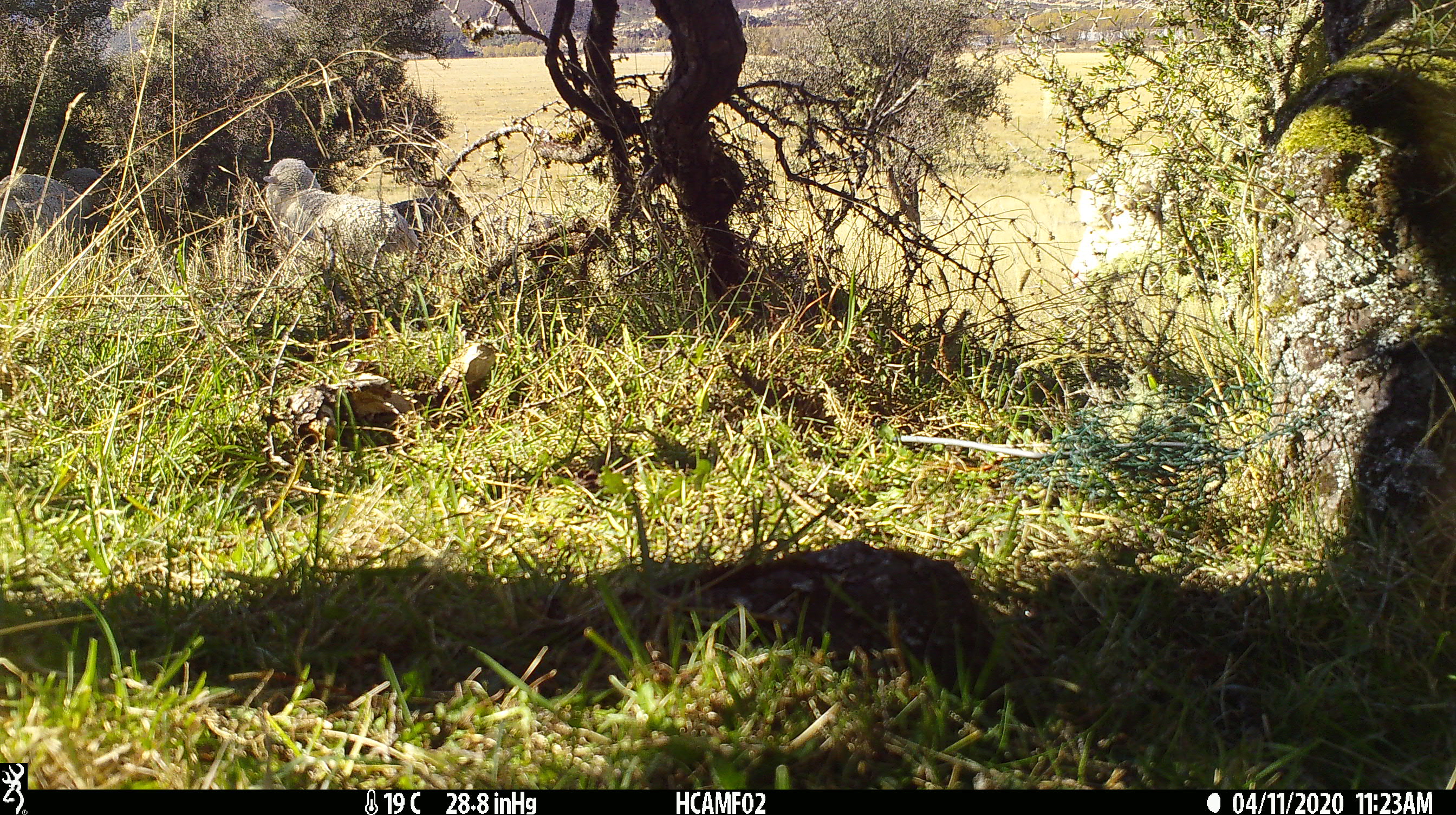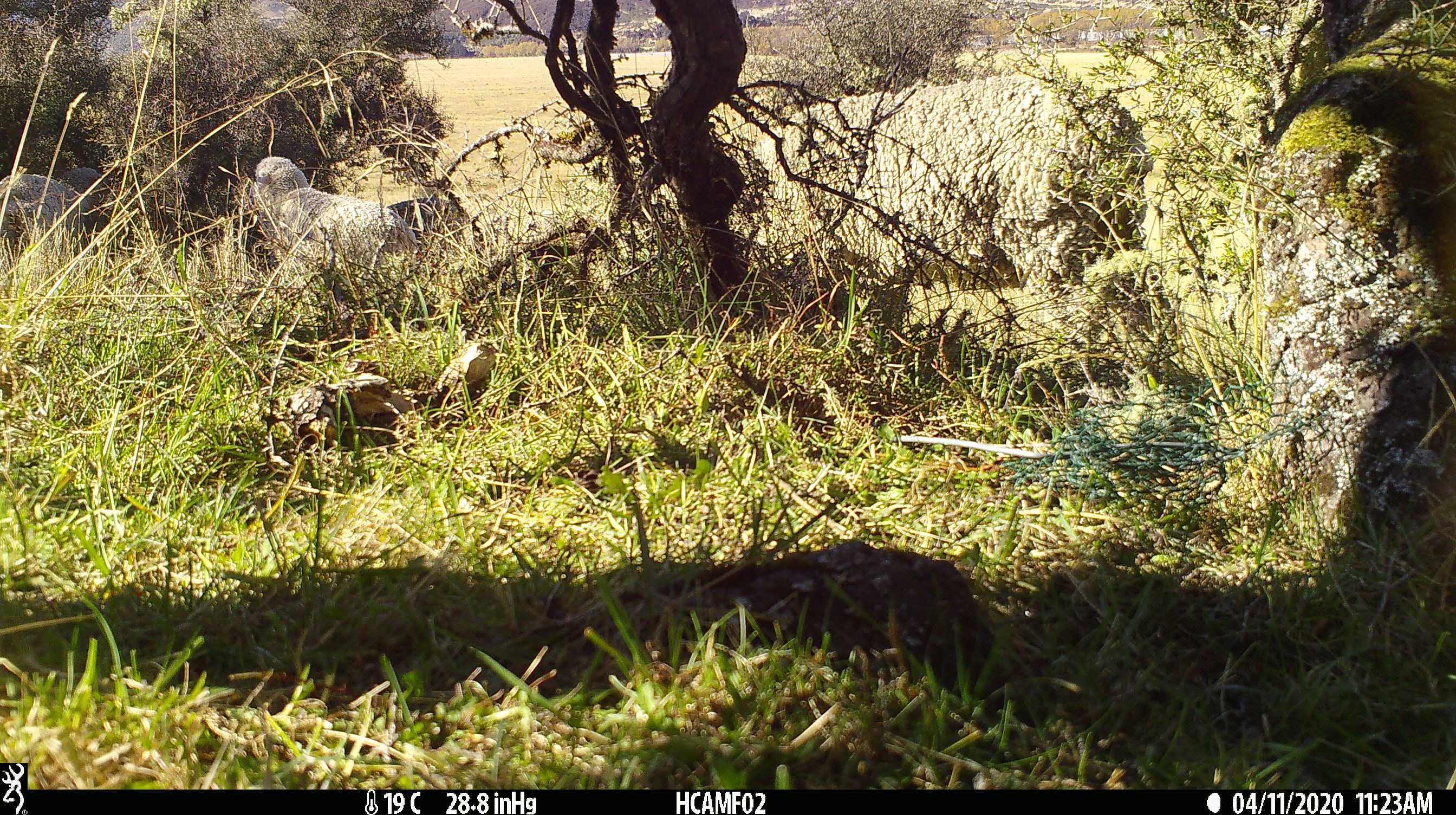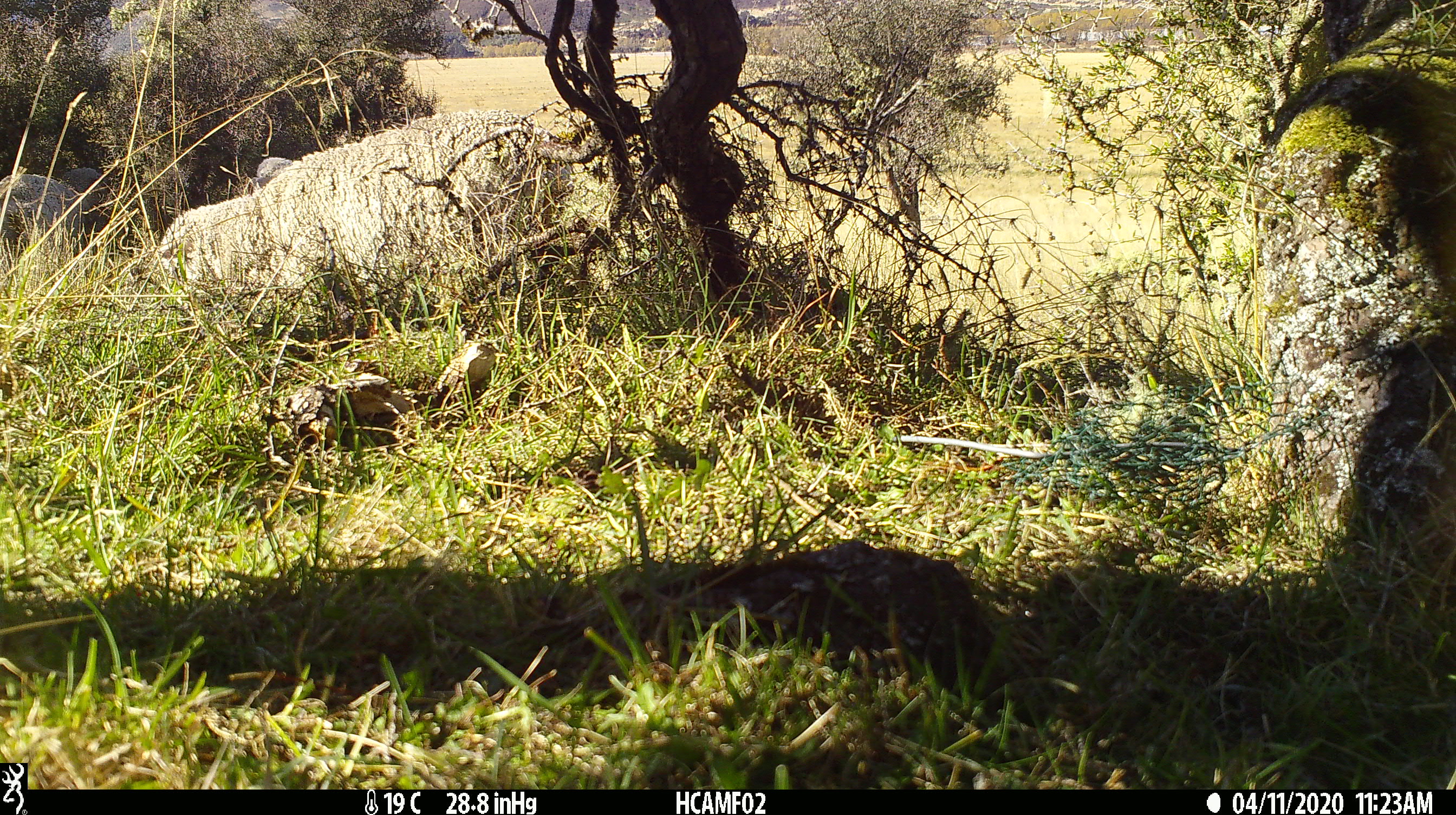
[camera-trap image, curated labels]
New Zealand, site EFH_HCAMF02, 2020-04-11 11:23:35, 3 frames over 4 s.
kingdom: Animalia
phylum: Chordata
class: Mammalia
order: Artiodactyla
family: Bovidae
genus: Ovis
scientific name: Ovis aries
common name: domestic sheep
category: sheep